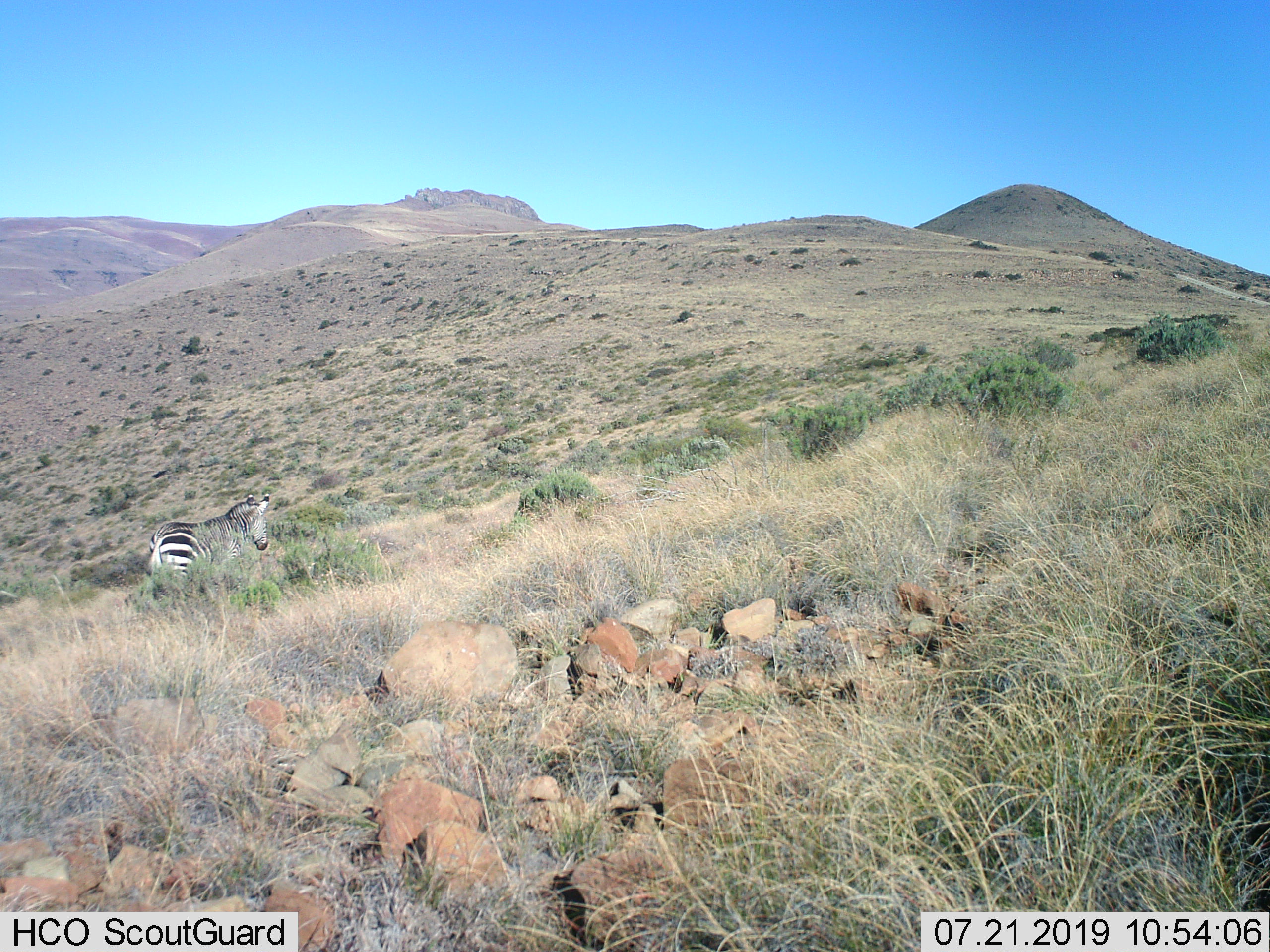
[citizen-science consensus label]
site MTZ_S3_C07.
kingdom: Animalia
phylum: Chordata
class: Mammalia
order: Perissodactyla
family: Equidae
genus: Equus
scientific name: Equus zebra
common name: mountain zebra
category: zebramountain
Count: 1.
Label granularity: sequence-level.